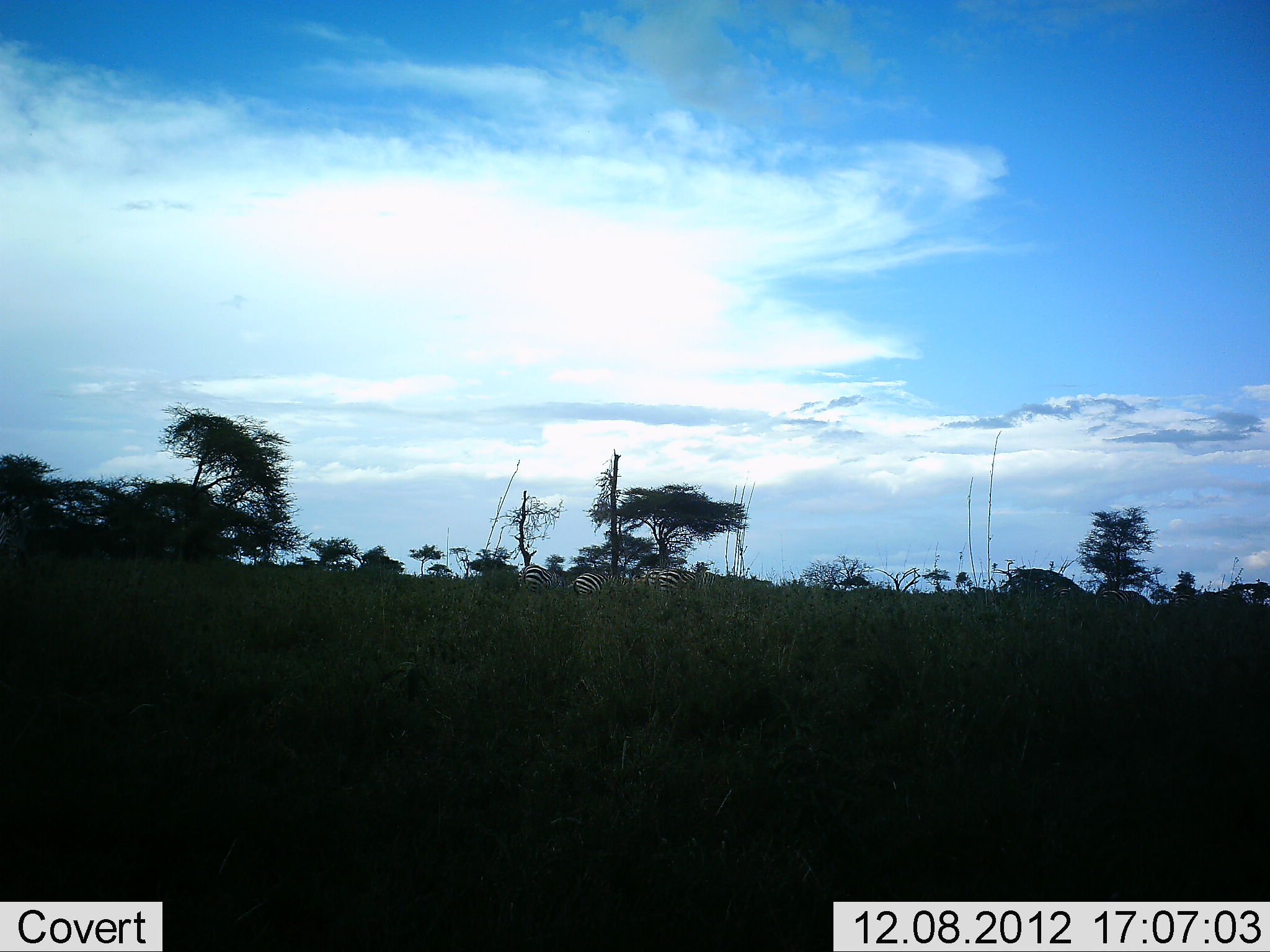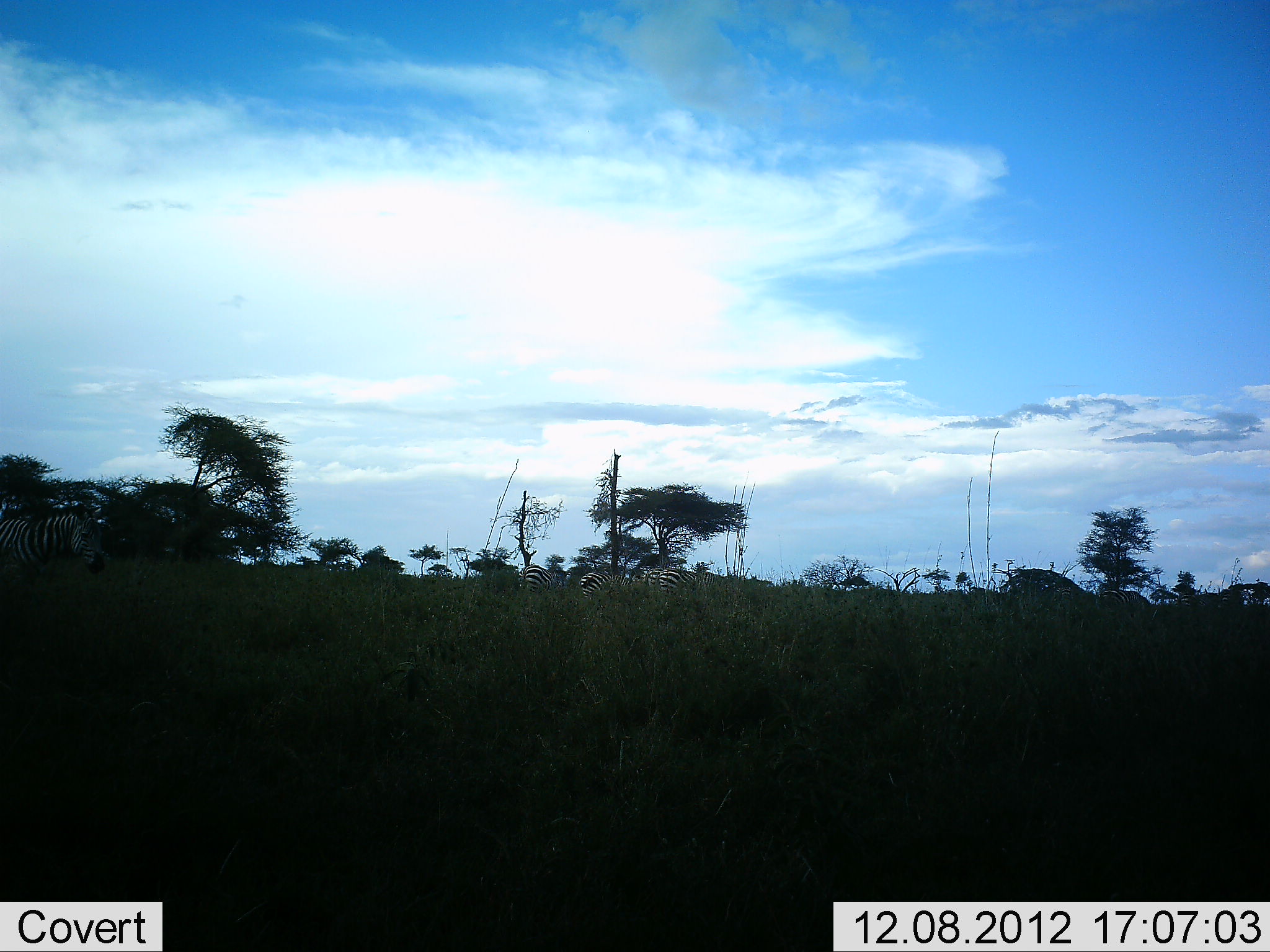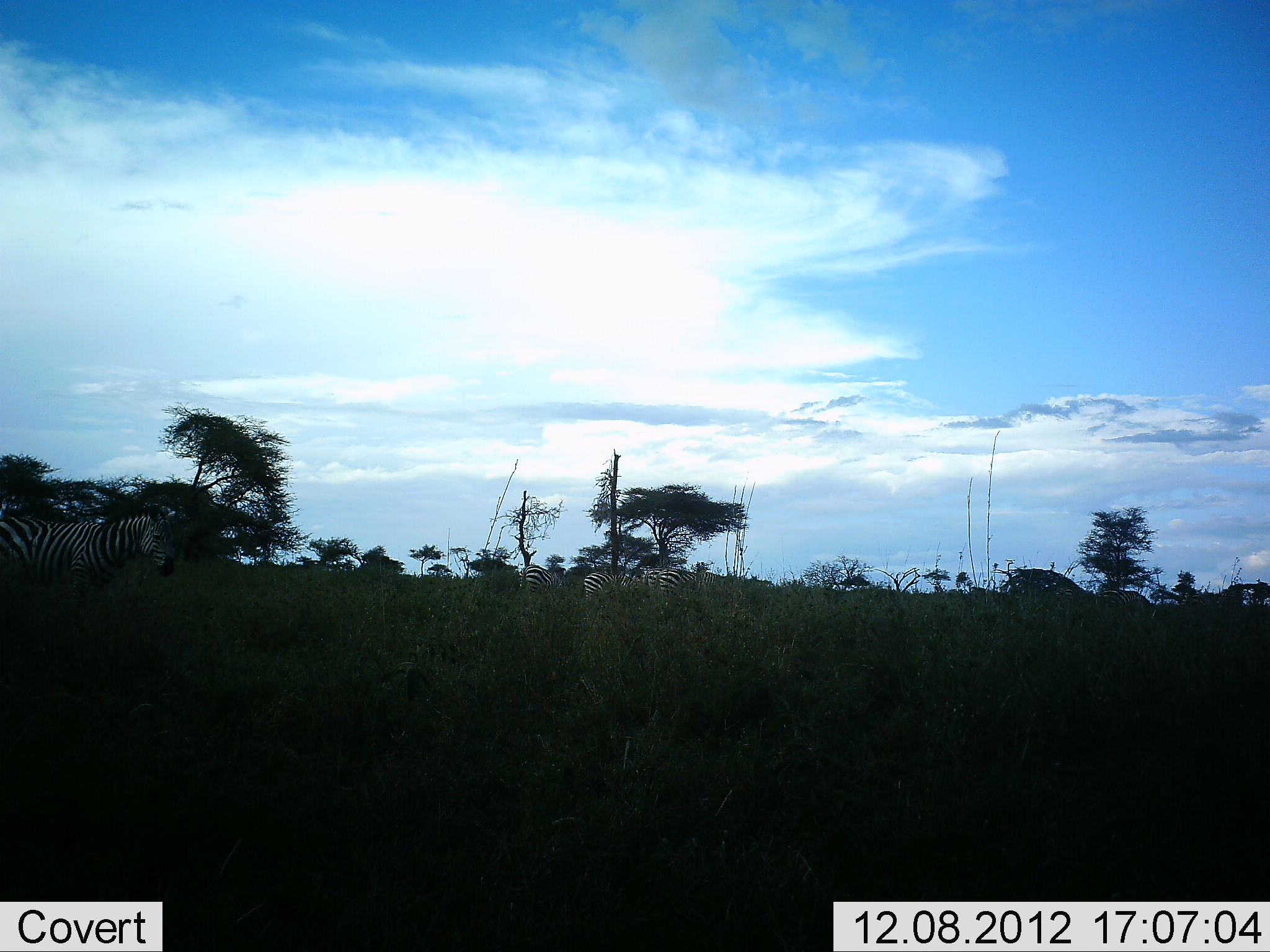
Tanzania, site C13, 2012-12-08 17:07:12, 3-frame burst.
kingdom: Animalia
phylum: Chordata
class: Mammalia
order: Perissodactyla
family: Equidae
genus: Equus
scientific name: Equus quagga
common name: plains zebra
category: zebra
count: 4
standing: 30%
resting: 0%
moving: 70%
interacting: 0%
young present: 0%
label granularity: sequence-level